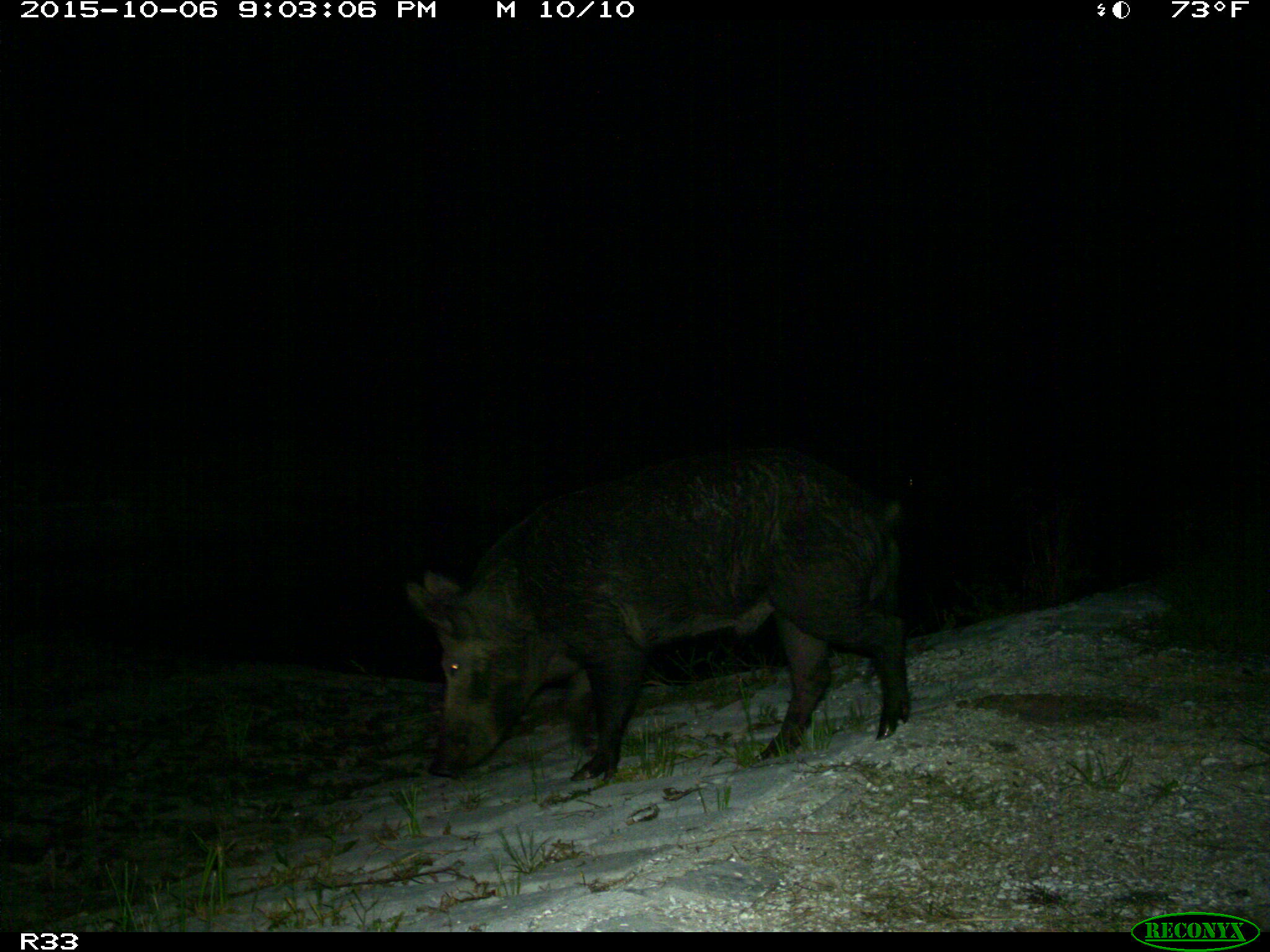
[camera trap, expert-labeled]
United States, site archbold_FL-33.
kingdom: Animalia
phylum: Chordata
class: Mammalia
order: Artiodactyla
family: Suidae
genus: Sus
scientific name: Sus scrofa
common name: wild boar